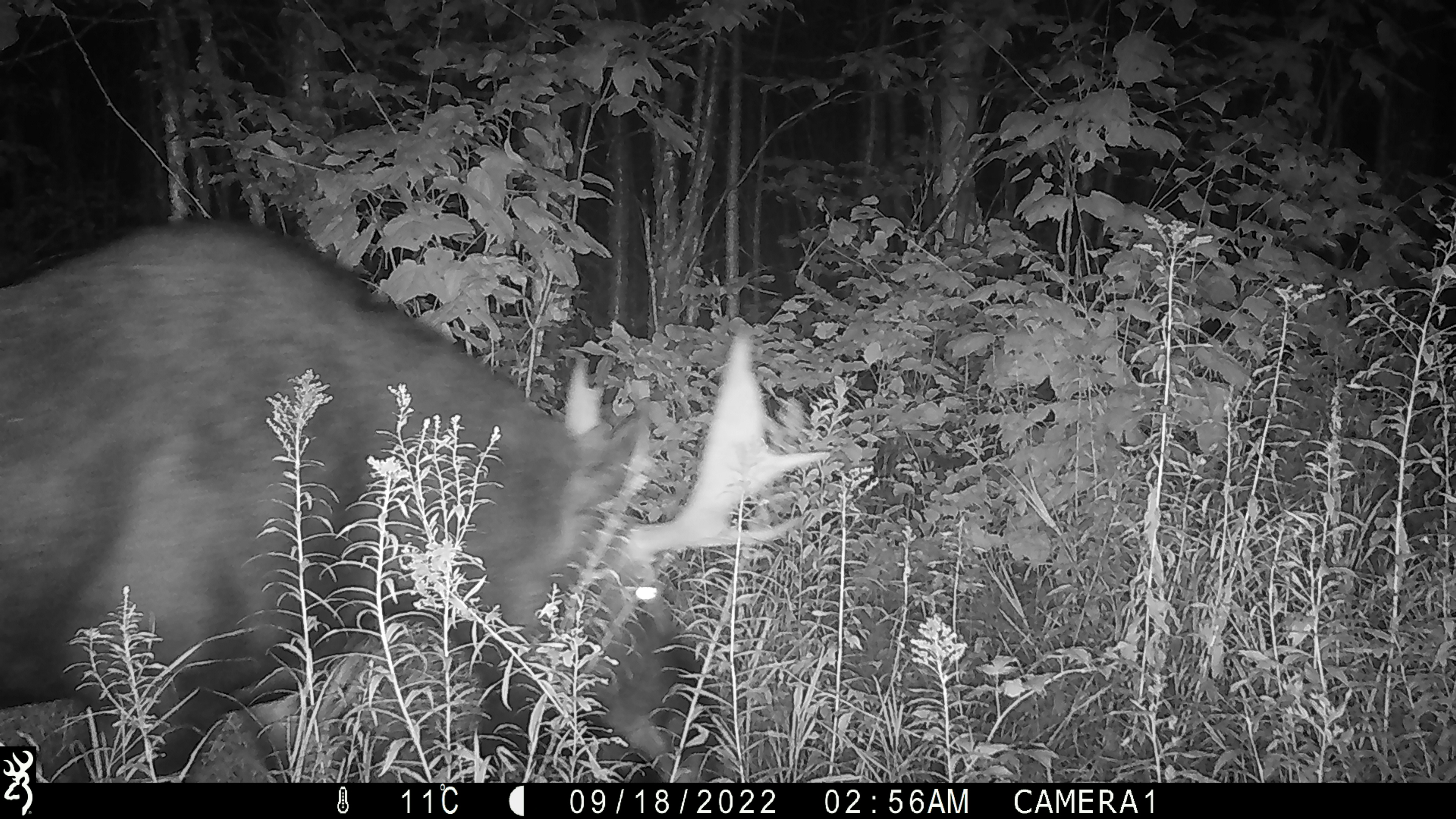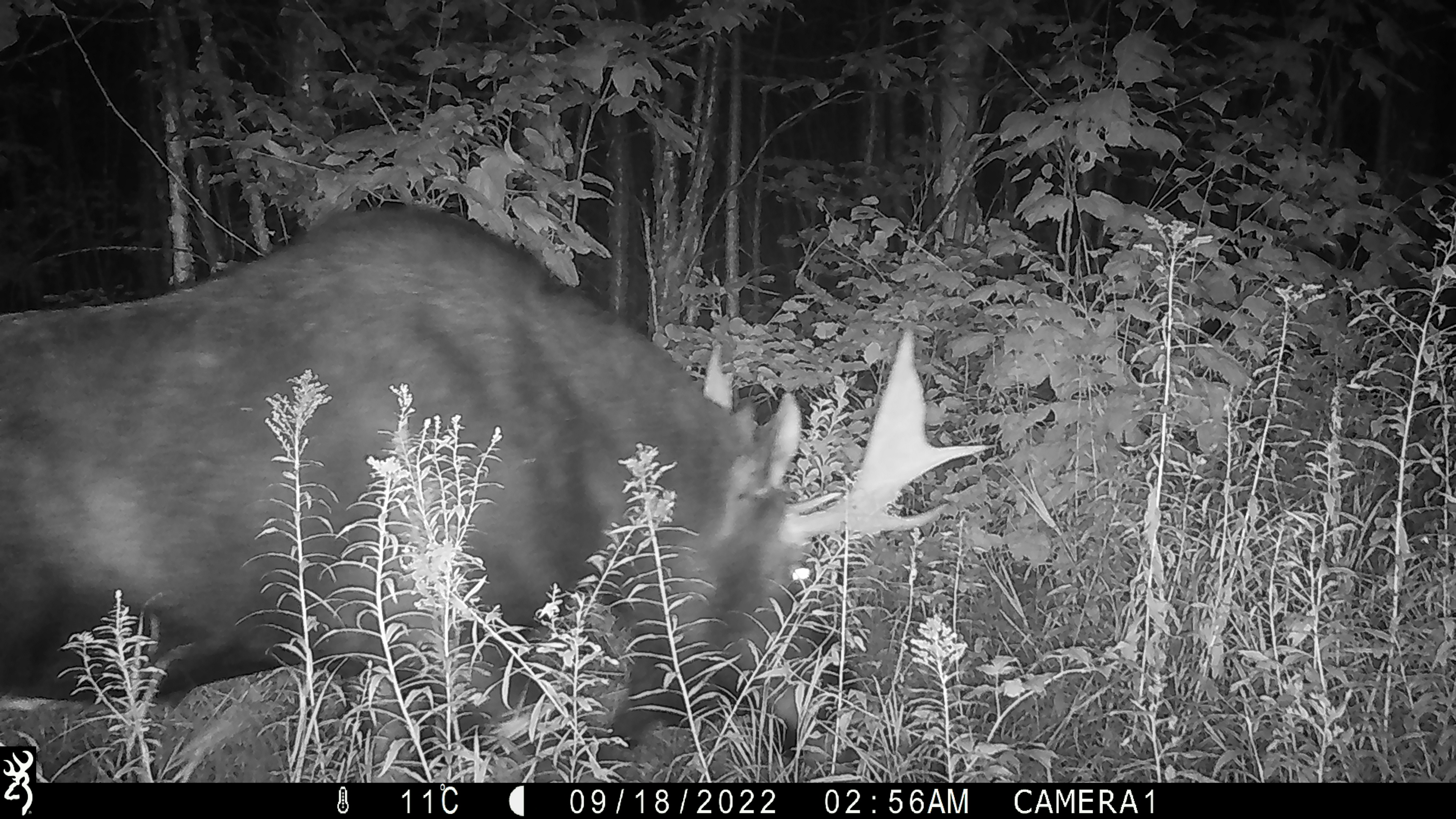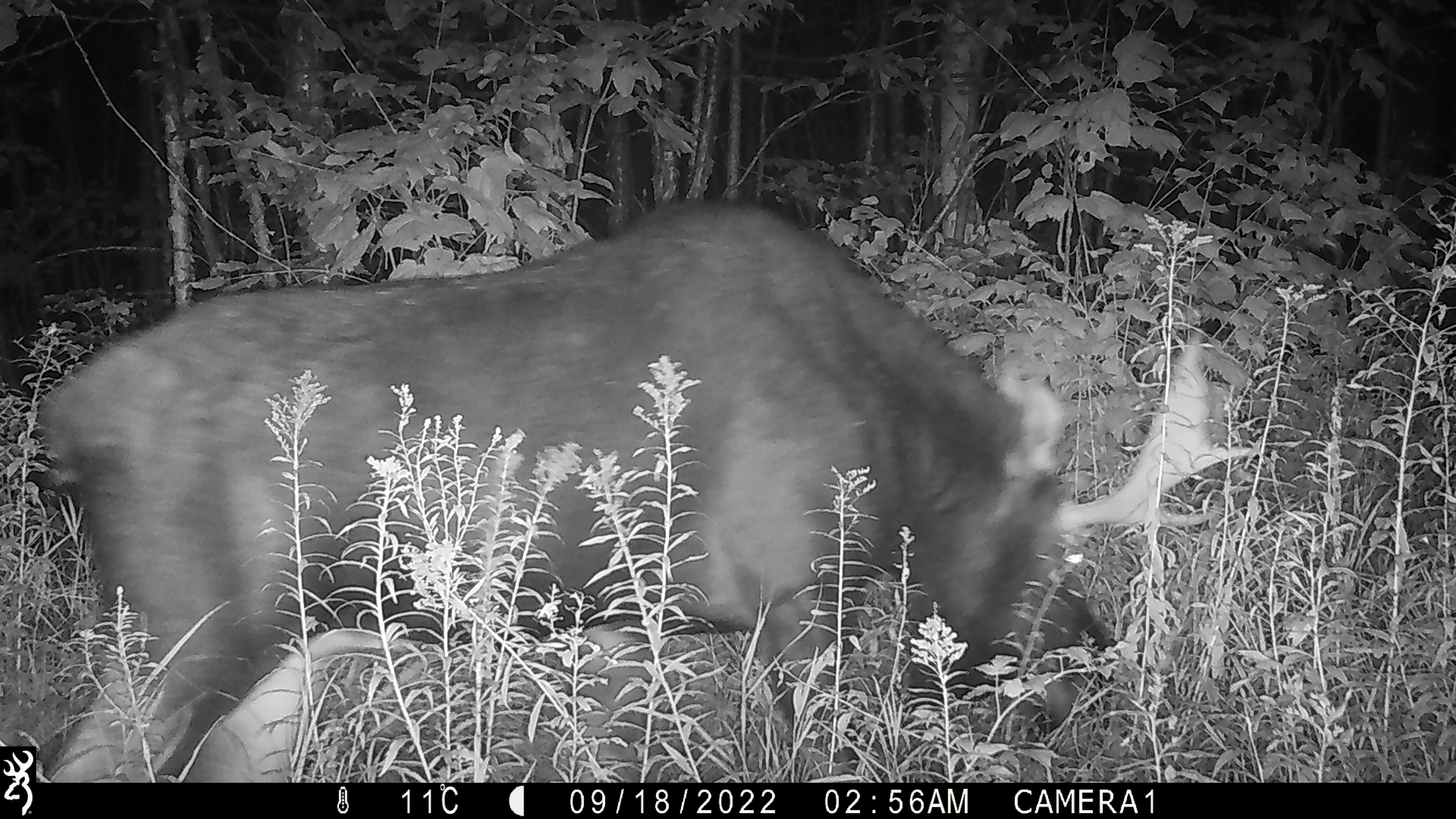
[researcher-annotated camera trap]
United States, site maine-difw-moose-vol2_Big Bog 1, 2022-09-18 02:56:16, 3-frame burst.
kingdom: Animalia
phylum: Chordata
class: Mammalia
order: Artiodactyla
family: Cervidae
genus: Alces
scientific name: Alces alces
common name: moose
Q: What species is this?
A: Moose (Alces alces).